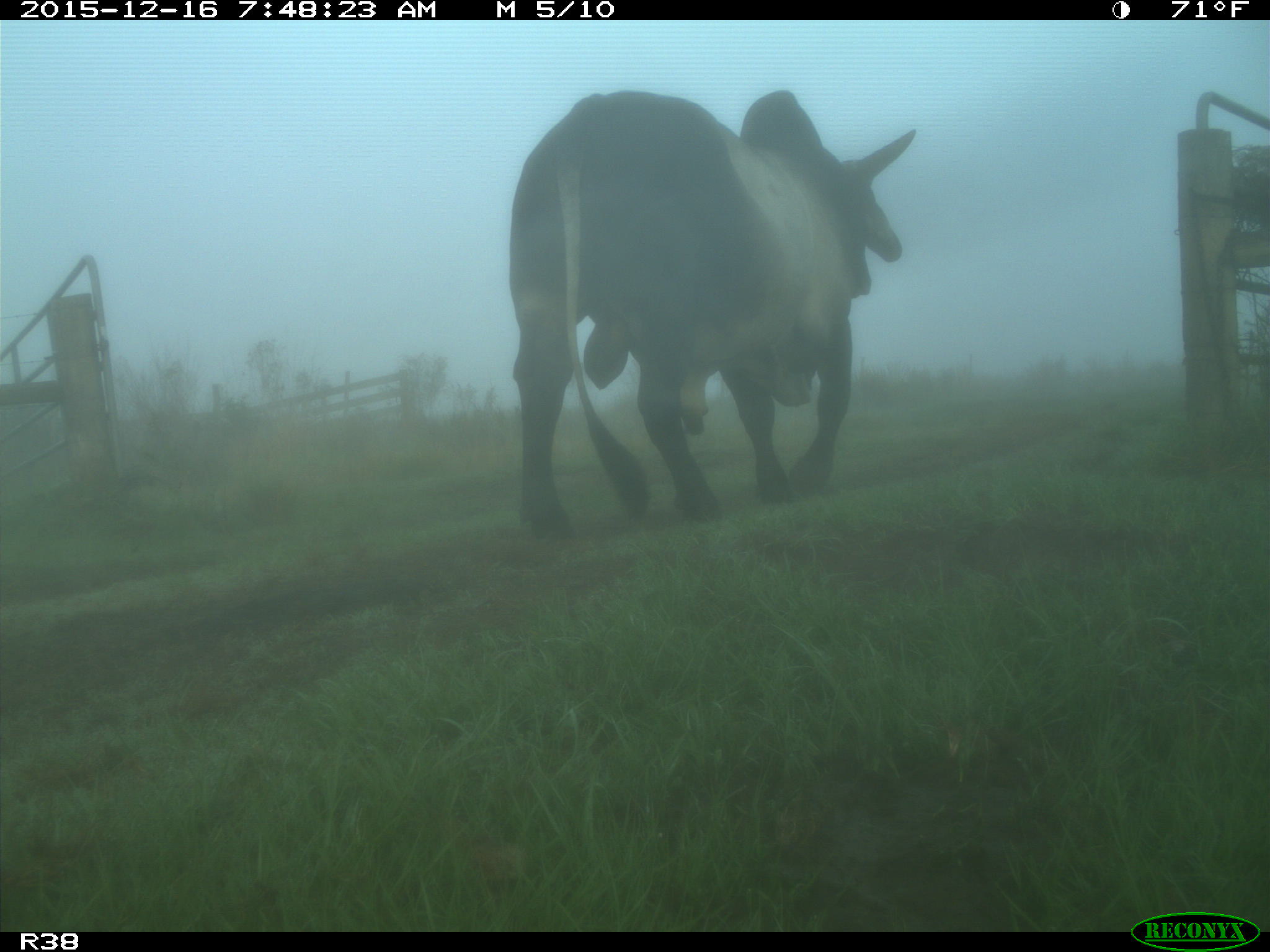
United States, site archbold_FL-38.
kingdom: Animalia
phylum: Chordata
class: Mammalia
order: Artiodactyla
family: Bovidae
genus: Bos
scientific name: Bos taurus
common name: domestic cow